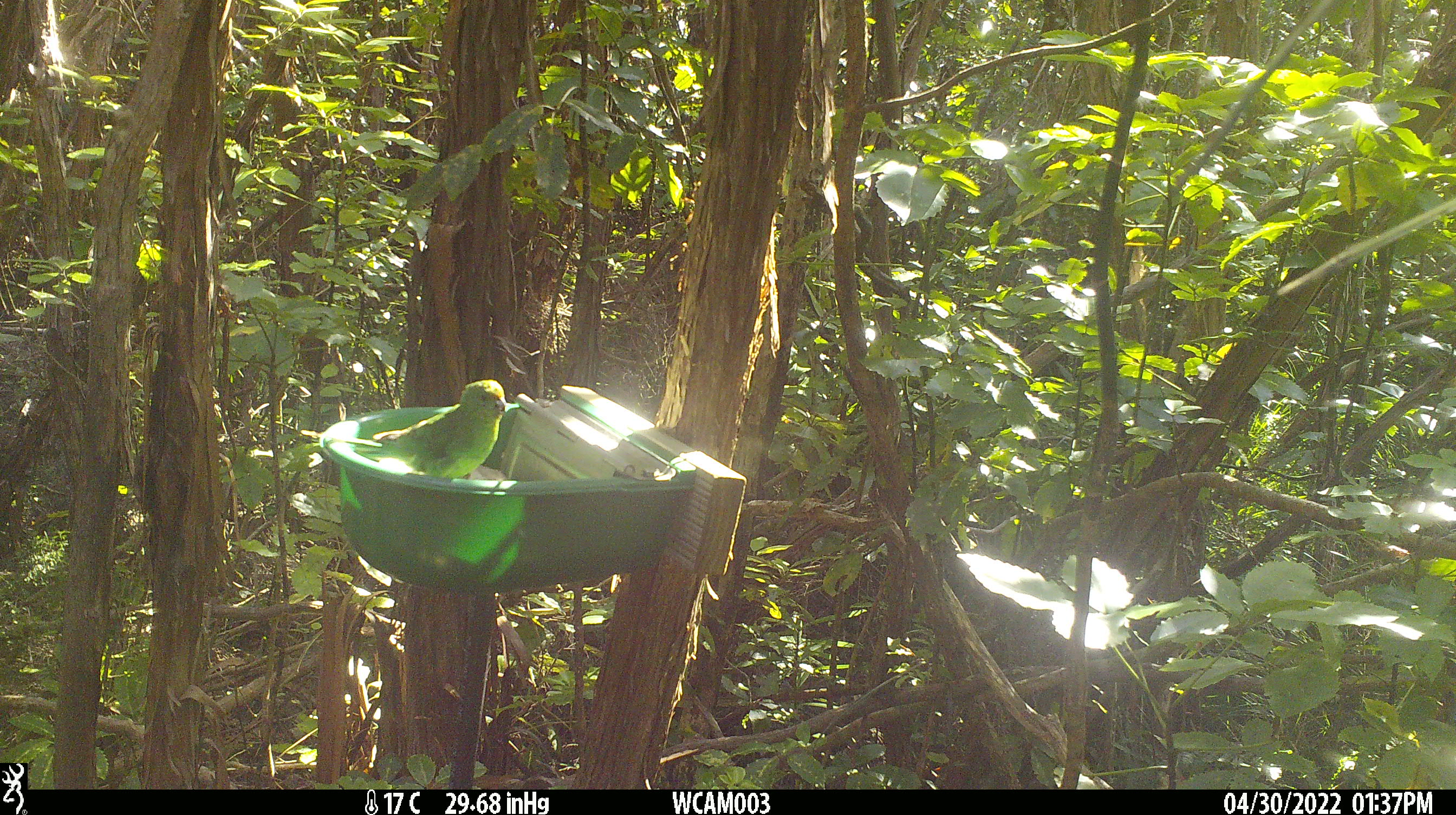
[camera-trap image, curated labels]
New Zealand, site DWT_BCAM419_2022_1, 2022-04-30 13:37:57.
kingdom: Animalia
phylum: Chordata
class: Aves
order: Psittaciformes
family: Psittaculidae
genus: Cyanoramphus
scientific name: Cyanoramphus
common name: parakeet